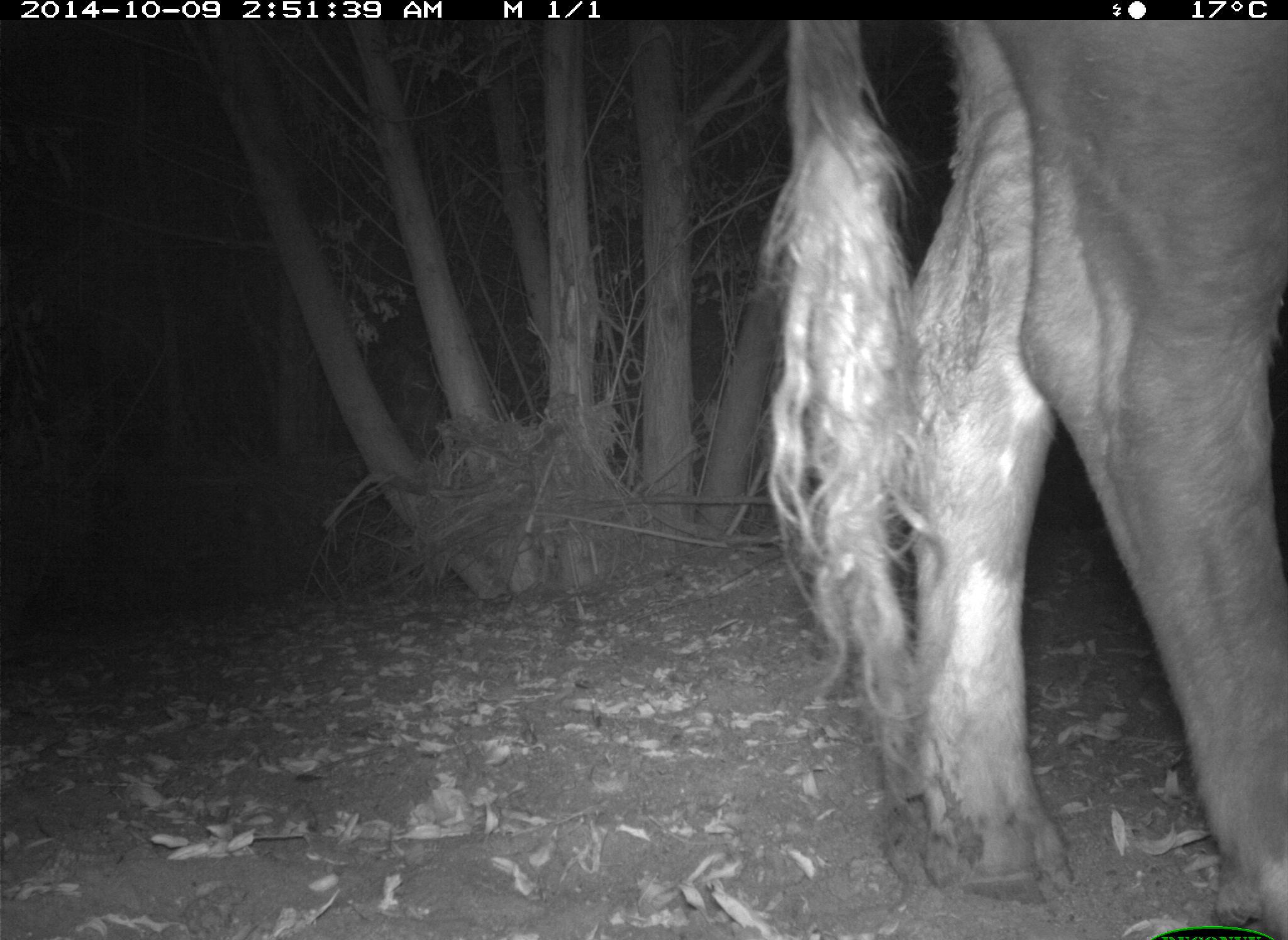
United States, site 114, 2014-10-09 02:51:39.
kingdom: Animalia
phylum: Chordata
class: Mammalia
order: Artiodactyla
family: Bovidae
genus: Bos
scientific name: Bos taurus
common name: cow